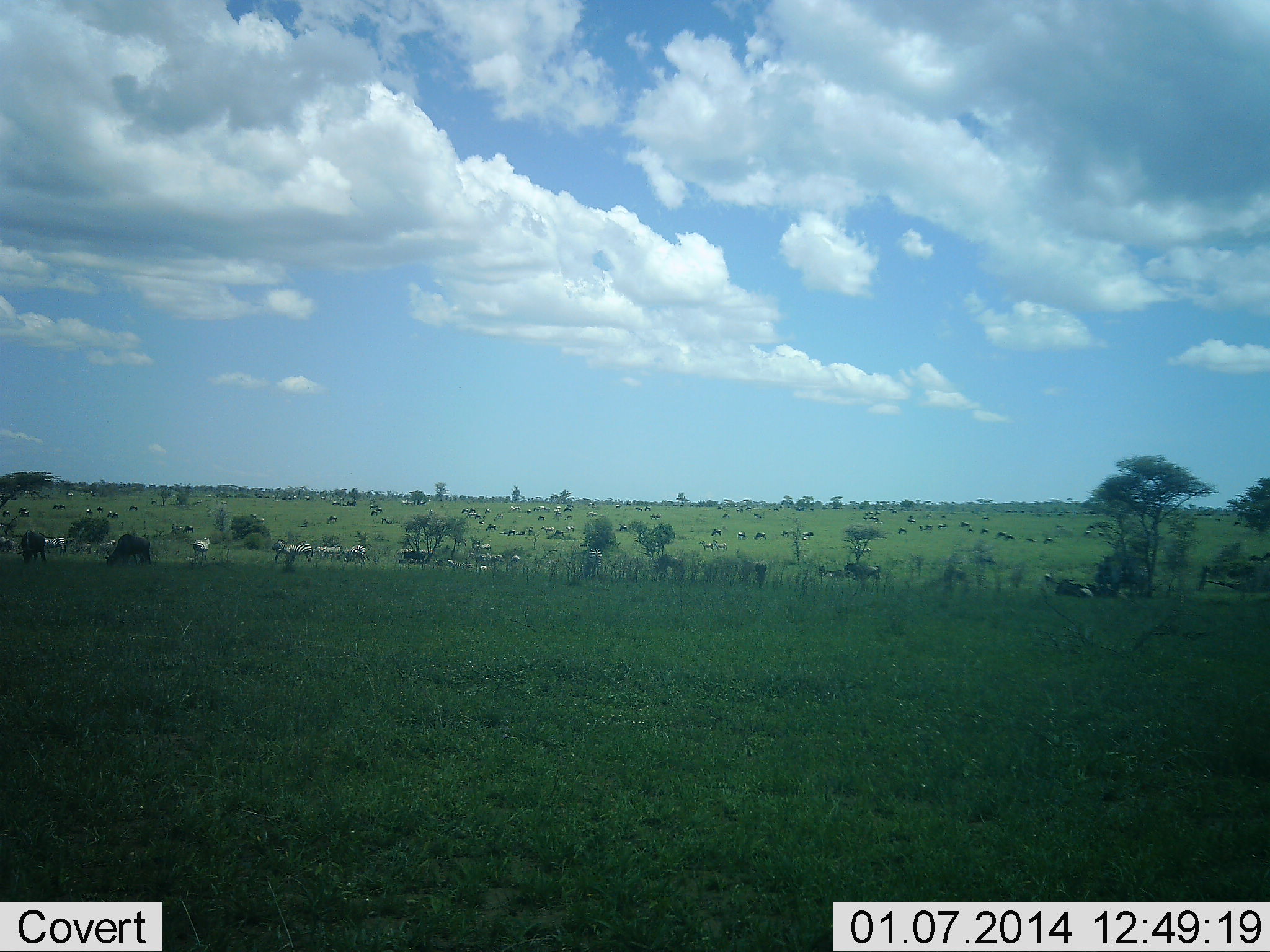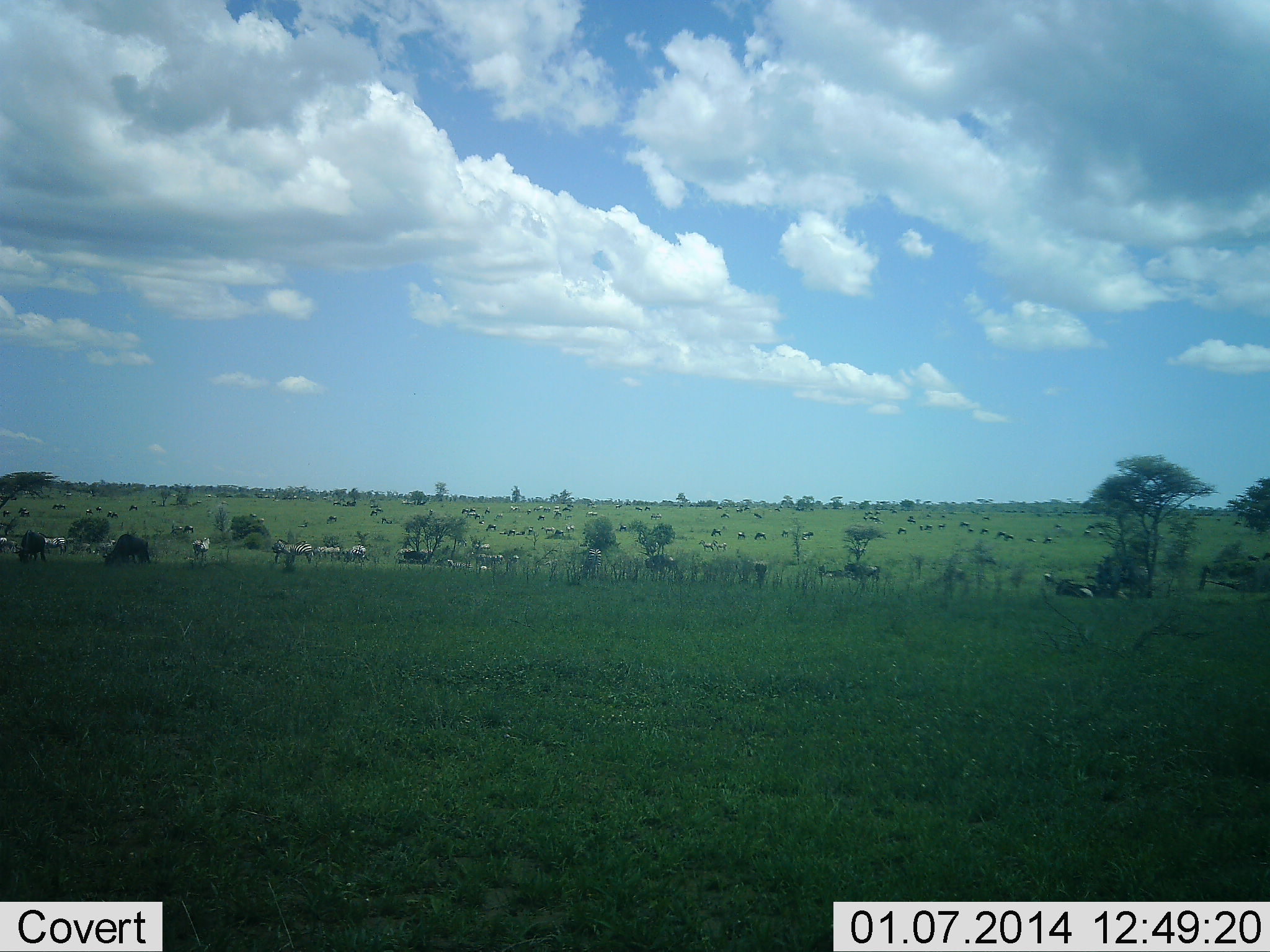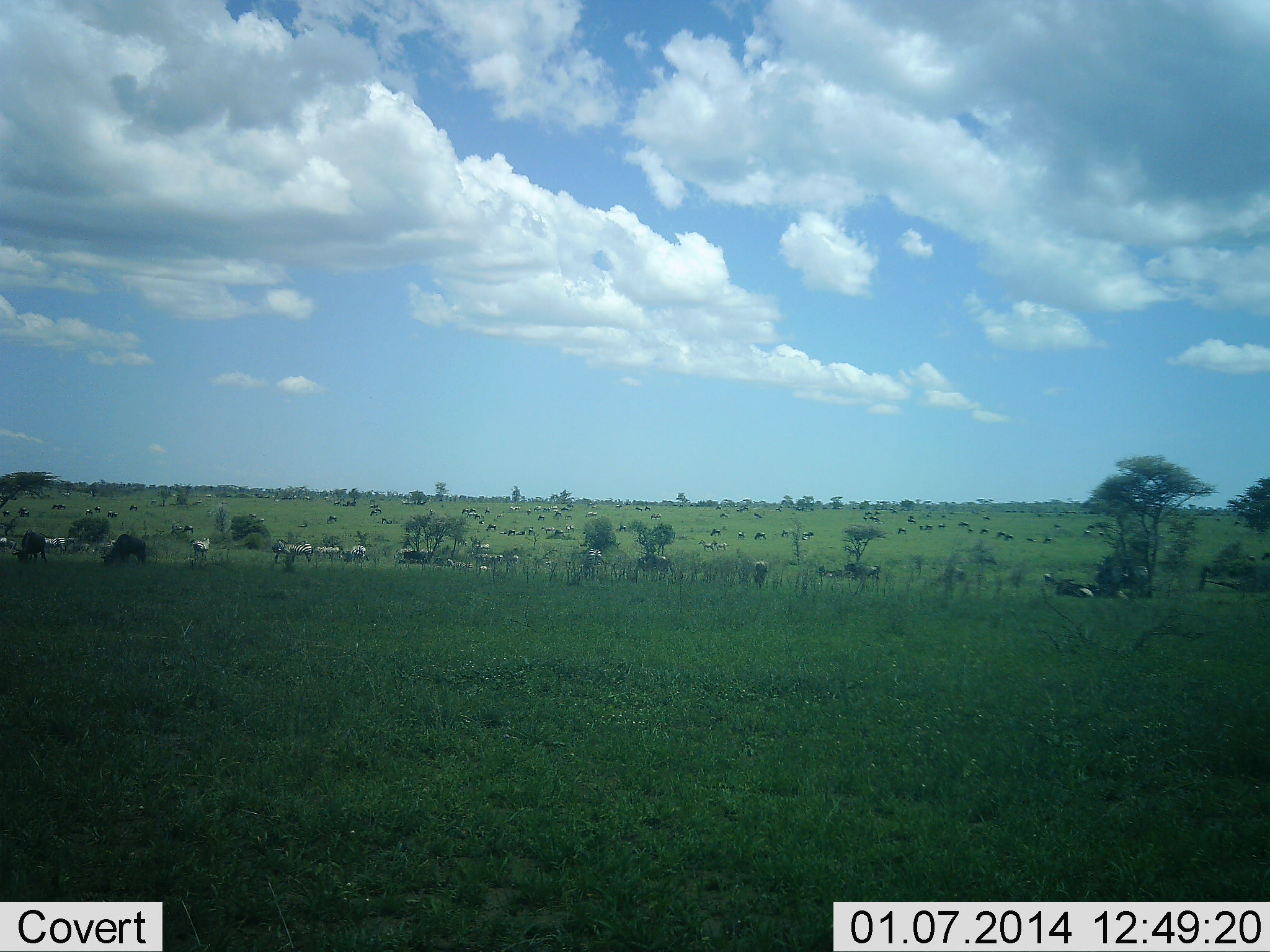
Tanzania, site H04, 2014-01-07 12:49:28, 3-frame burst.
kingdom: Animalia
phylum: Chordata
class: Mammalia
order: Artiodactyla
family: Bovidae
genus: Connochaetes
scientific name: Connochaetes taurinus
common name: blue wildebeest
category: wildebeest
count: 11-50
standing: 38%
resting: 25%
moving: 50%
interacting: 0%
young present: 0%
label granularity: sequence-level